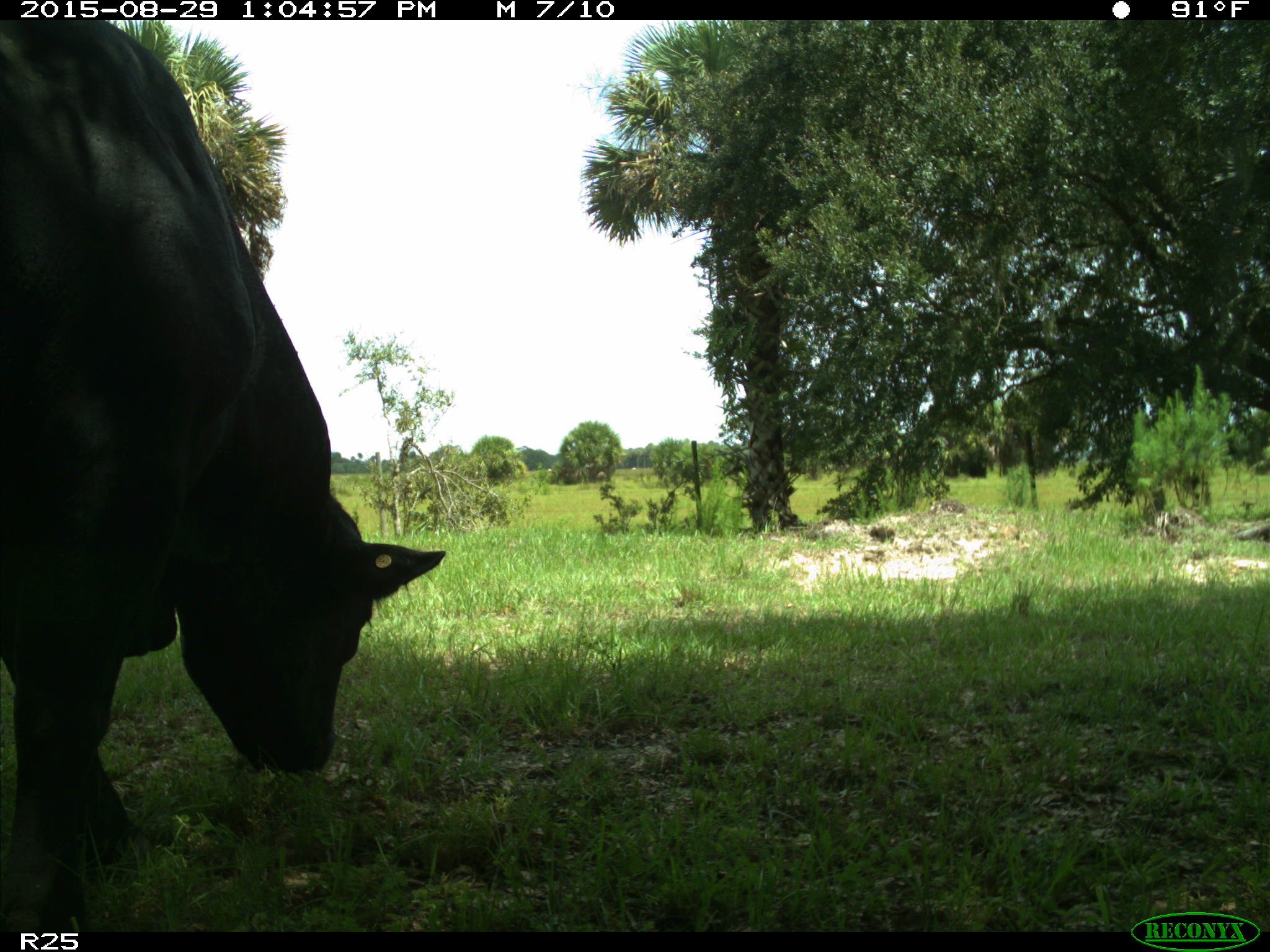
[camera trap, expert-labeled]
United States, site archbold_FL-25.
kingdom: Animalia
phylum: Chordata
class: Mammalia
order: Artiodactyla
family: Bovidae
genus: Bos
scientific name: Bos taurus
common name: domestic cow